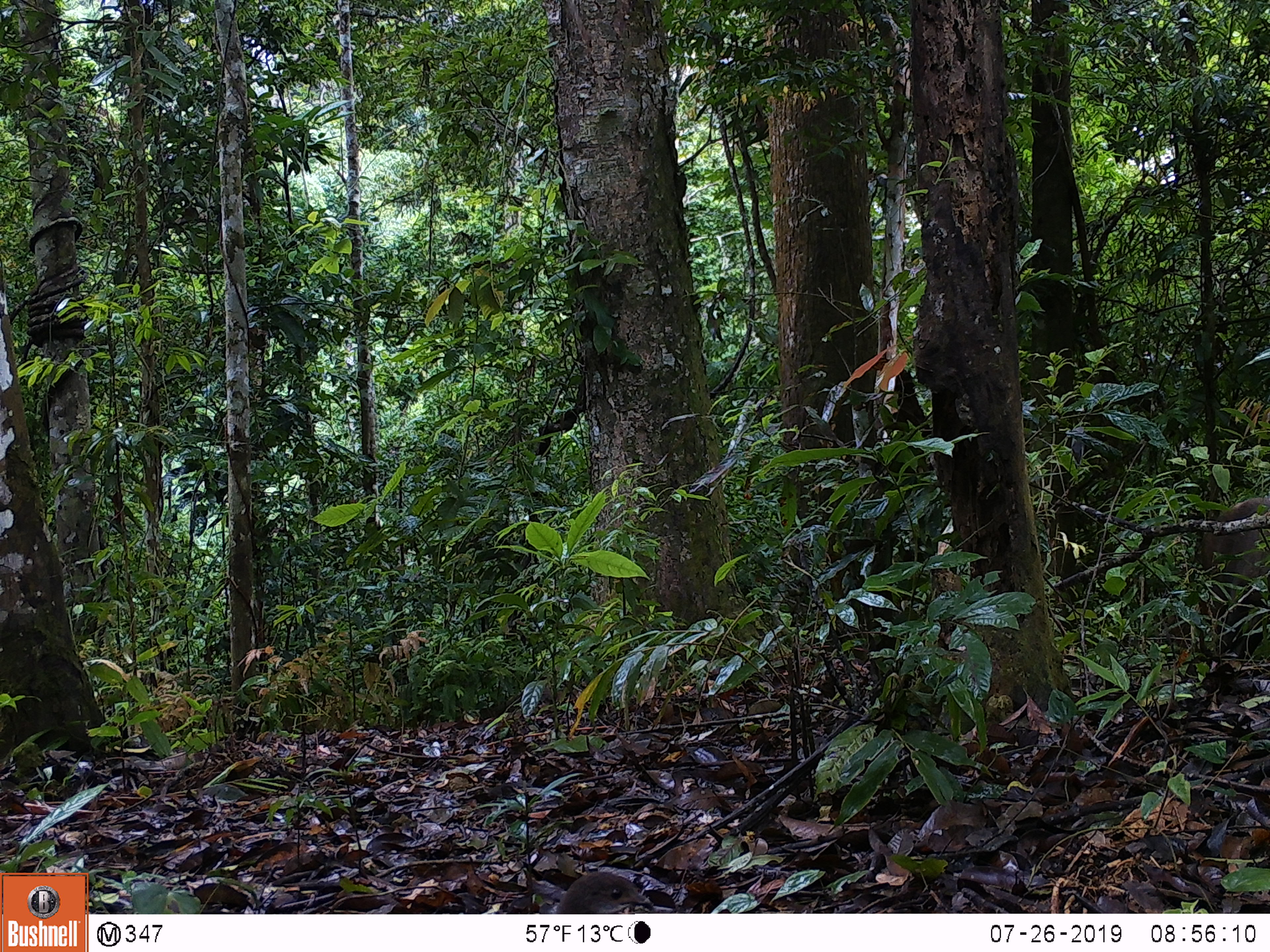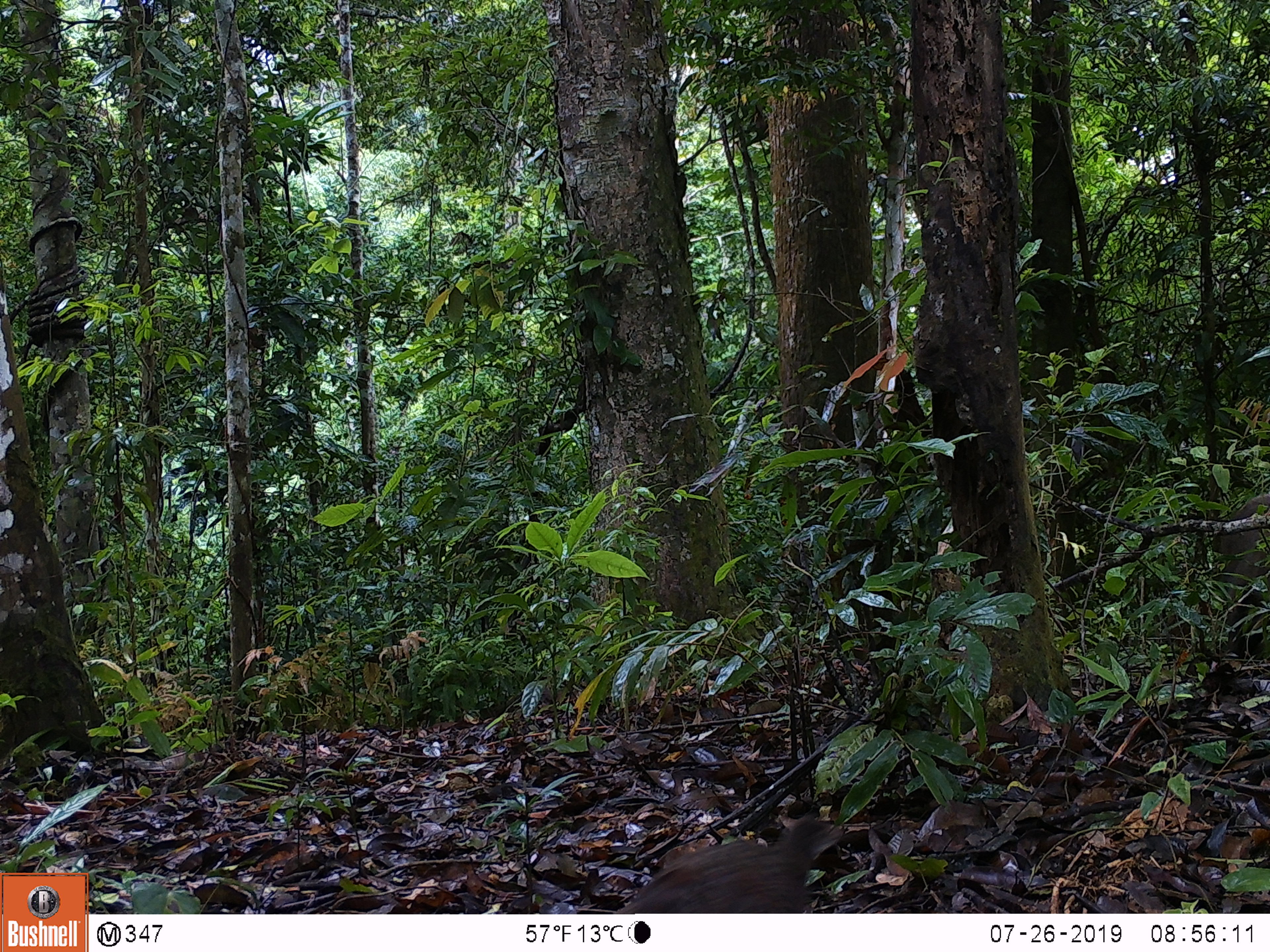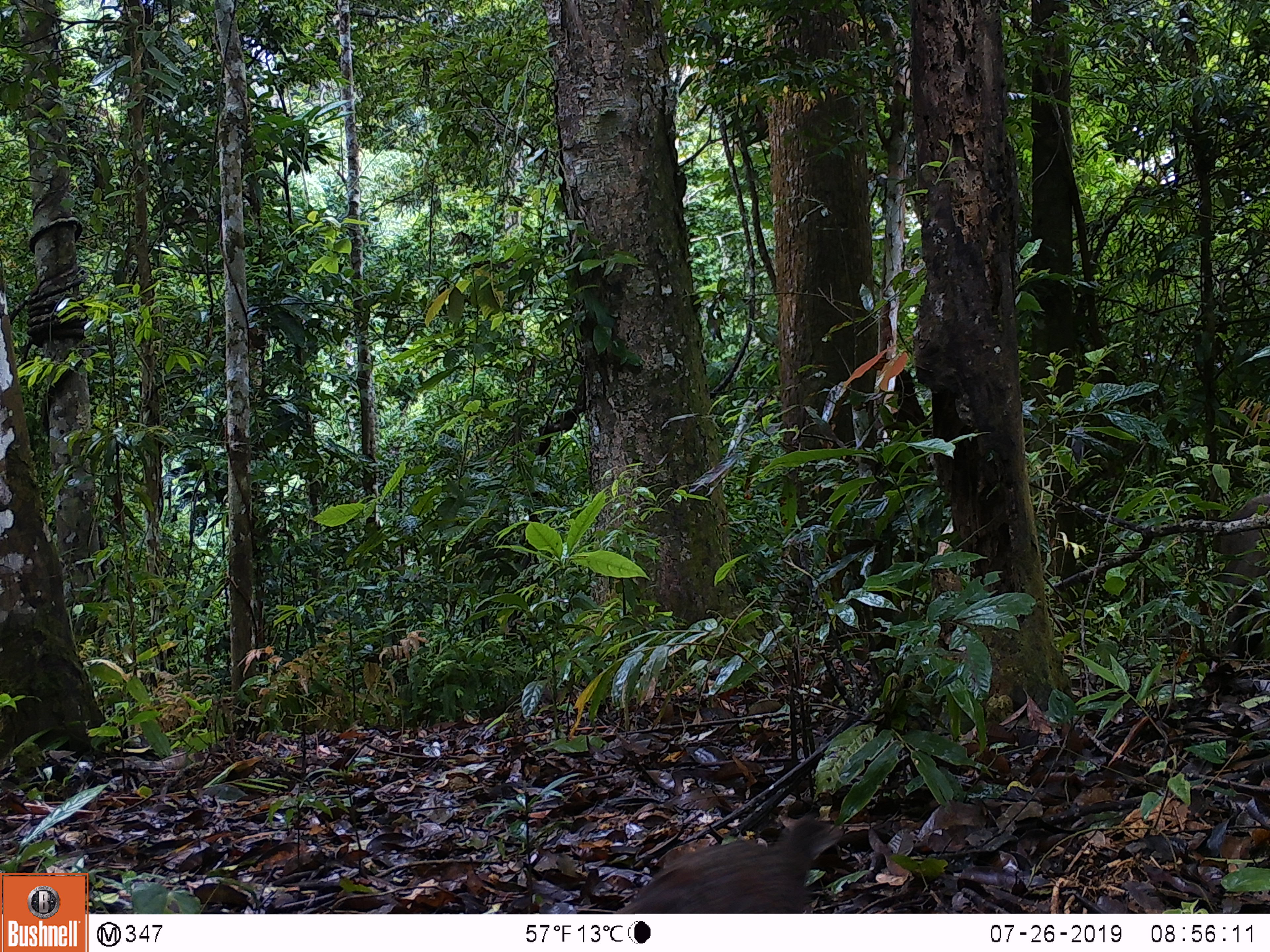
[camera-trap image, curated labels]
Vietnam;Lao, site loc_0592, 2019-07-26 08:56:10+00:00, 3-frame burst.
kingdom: Animalia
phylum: Chordata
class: Mammalia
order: Artiodactyla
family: Suidae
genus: Sus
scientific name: Sus scrofa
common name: eurasian wild pig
Eurasian wild pig (Sus scrofa). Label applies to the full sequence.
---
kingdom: Animalia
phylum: Chordata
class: Aves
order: Galliformes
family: Phasianidae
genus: Polyplectron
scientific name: Polyplectron bicalcaratum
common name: gray peacock-pheasant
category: grey peacock pheasant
Grey peacock pheasant (gray peacock-pheasant) (Polyplectron bicalcaratum). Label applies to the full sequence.